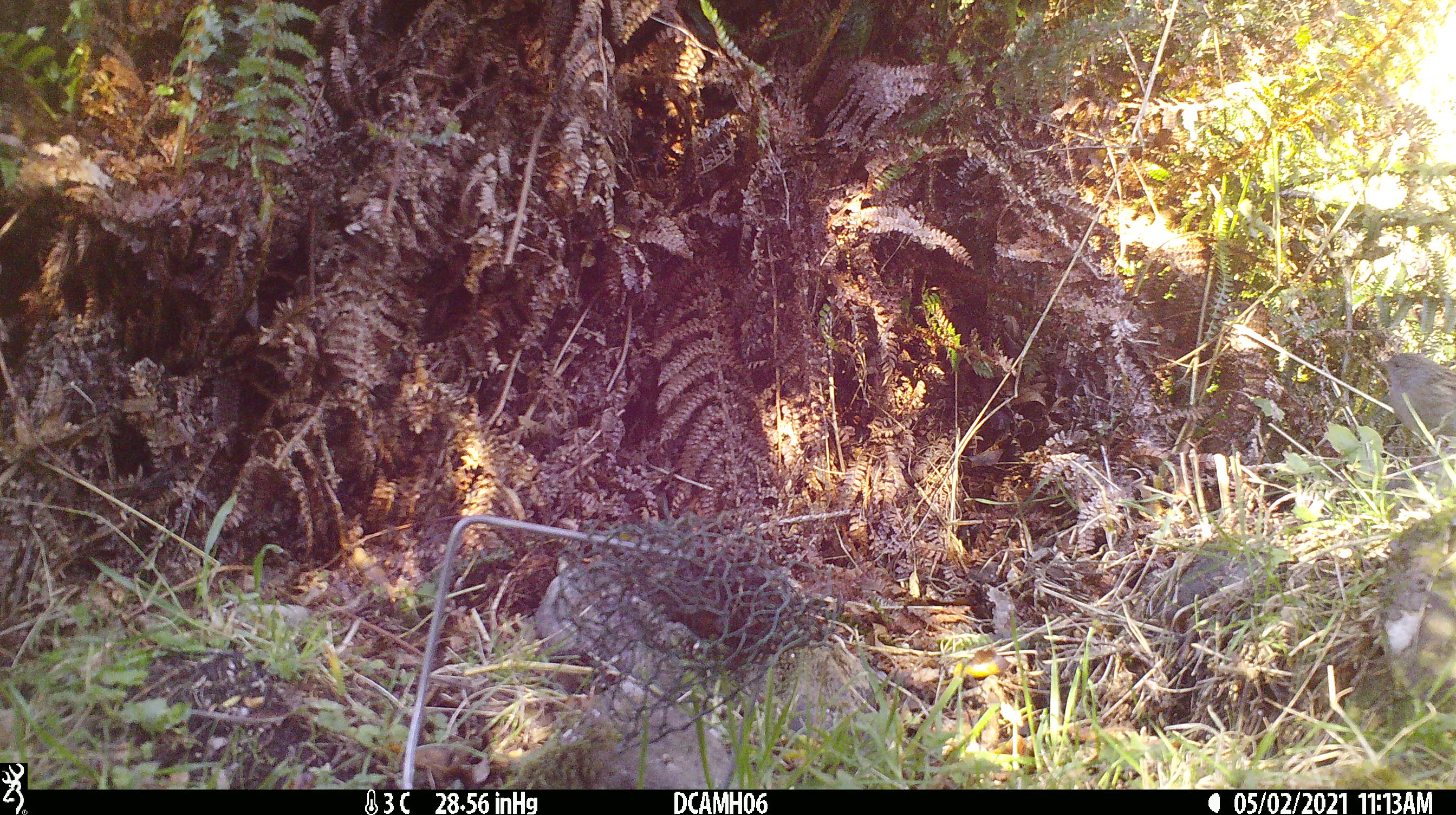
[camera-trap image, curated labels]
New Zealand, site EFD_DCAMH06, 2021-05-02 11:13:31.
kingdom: Animalia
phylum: Chordata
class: Aves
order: Passeriformes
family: Prunellidae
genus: Prunella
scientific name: Prunella modularis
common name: dunnock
Dunnock (Prunella modularis).